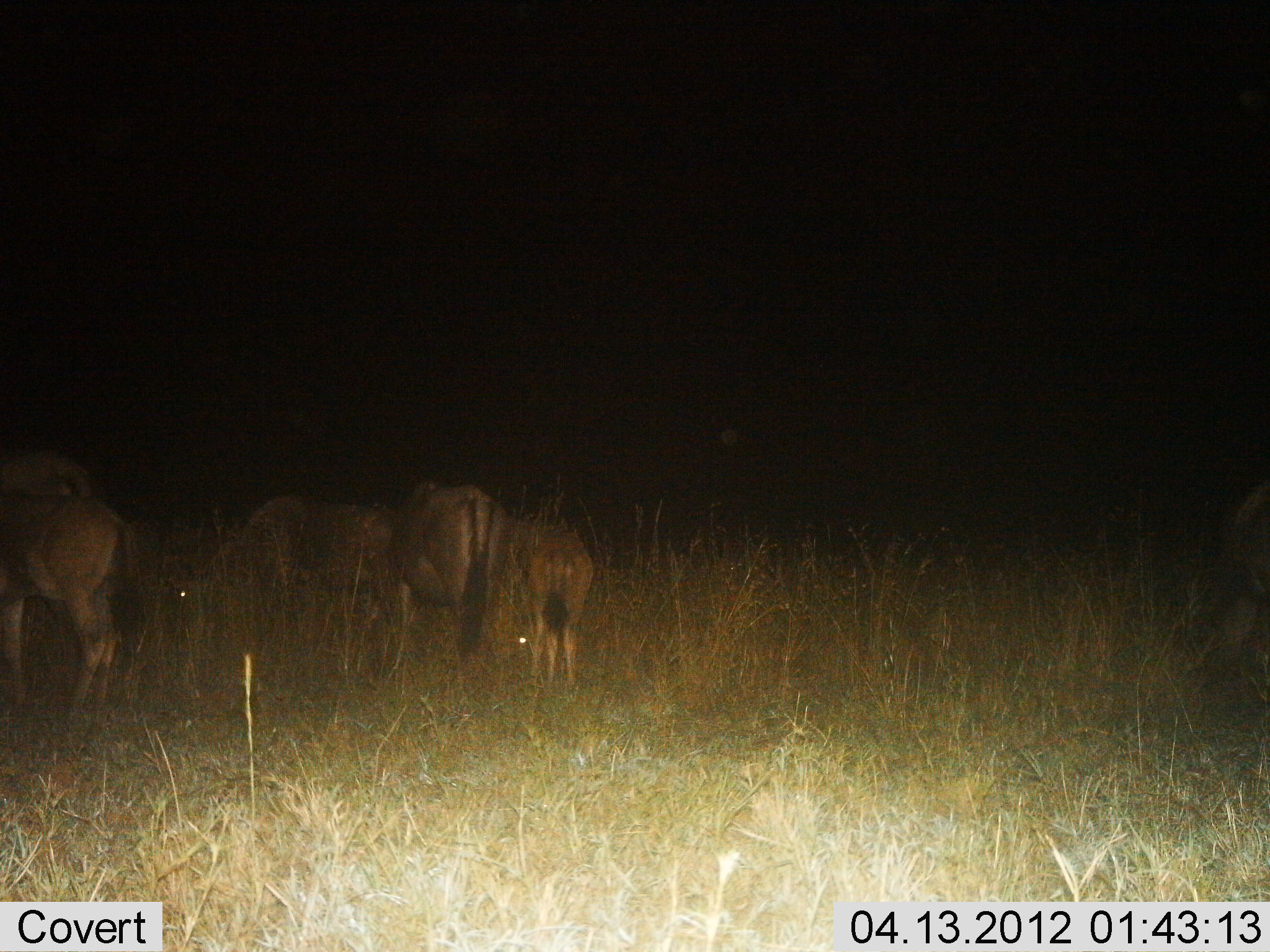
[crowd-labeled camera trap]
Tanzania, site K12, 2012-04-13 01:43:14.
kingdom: Animalia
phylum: Chordata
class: Mammalia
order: Artiodactyla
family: Bovidae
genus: Connochaetes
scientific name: Connochaetes taurinus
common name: blue wildebeest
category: wildebeest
Wildebeest (blue wildebeest) (Connochaetes taurinus), count 6. Behavior (volunteer vote fractions): standing 62%, resting 0%, moving 0%, interacting 0%. Young present (vote fraction): 50%. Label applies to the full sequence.